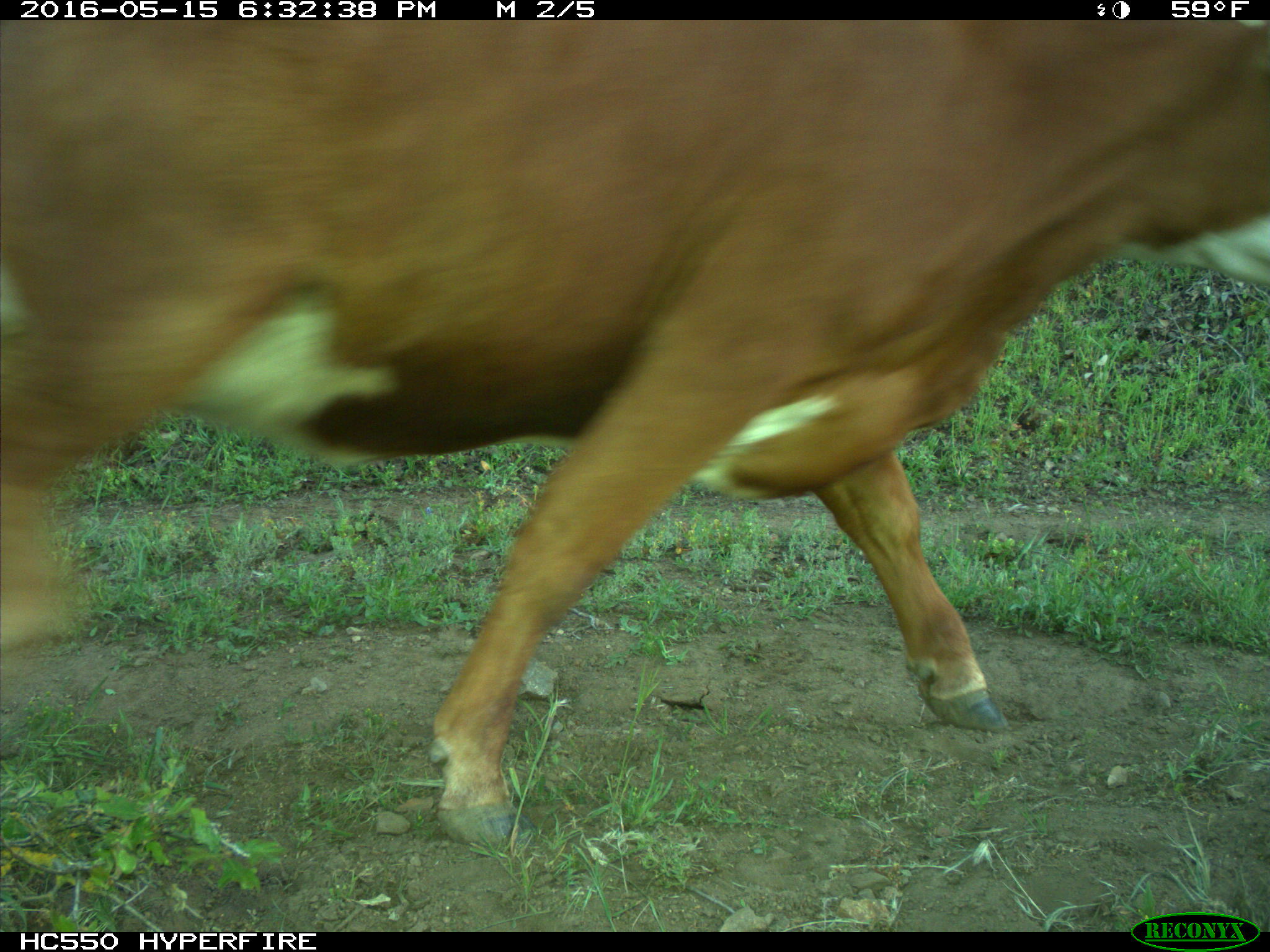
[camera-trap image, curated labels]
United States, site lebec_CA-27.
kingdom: Animalia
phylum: Chordata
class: Mammalia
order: Artiodactyla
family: Bovidae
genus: Bos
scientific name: Bos taurus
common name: domestic cow